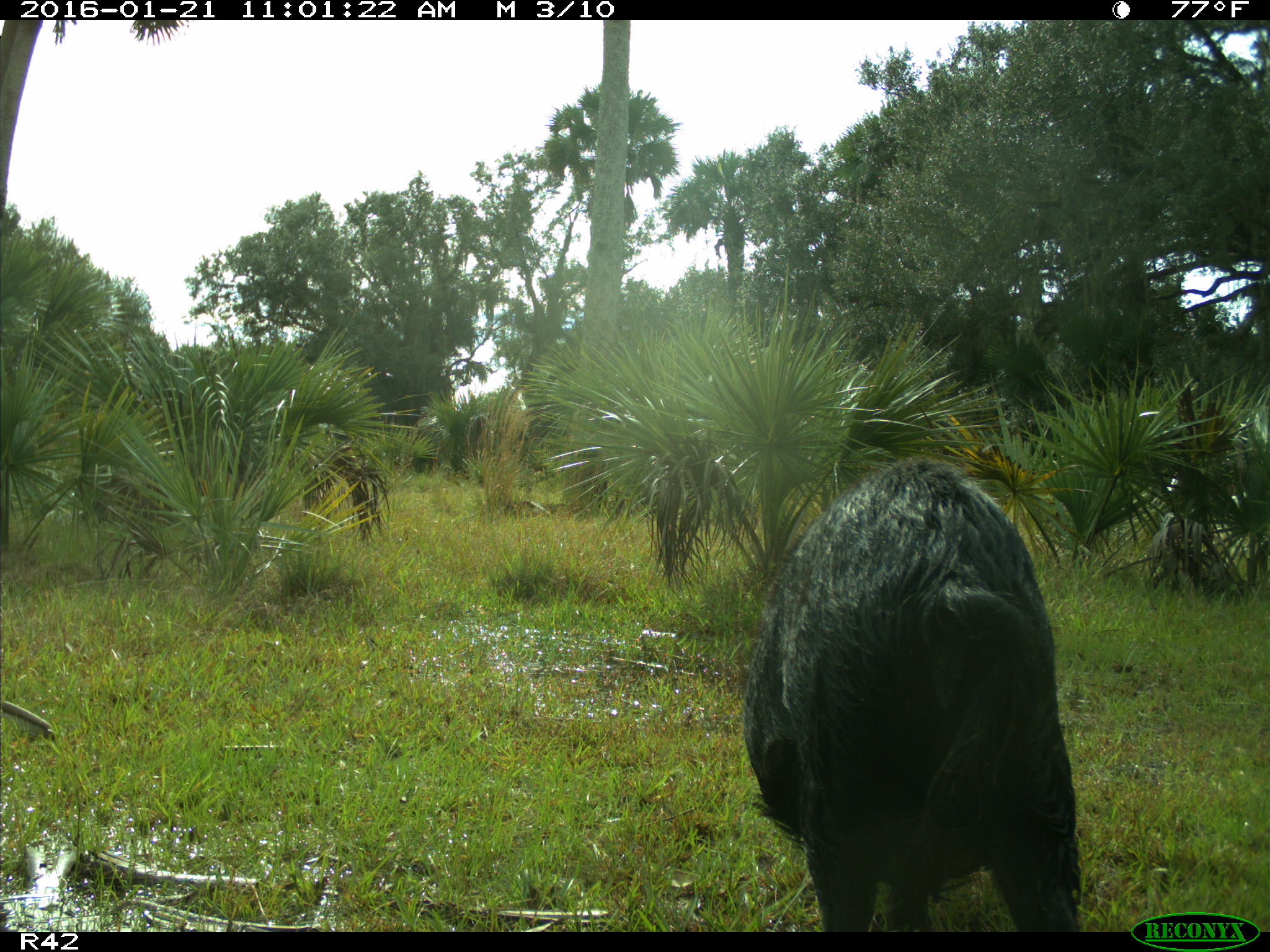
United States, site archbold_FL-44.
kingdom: Animalia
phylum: Chordata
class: Mammalia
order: Artiodactyla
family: Suidae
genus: Sus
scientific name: Sus scrofa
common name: wild boar